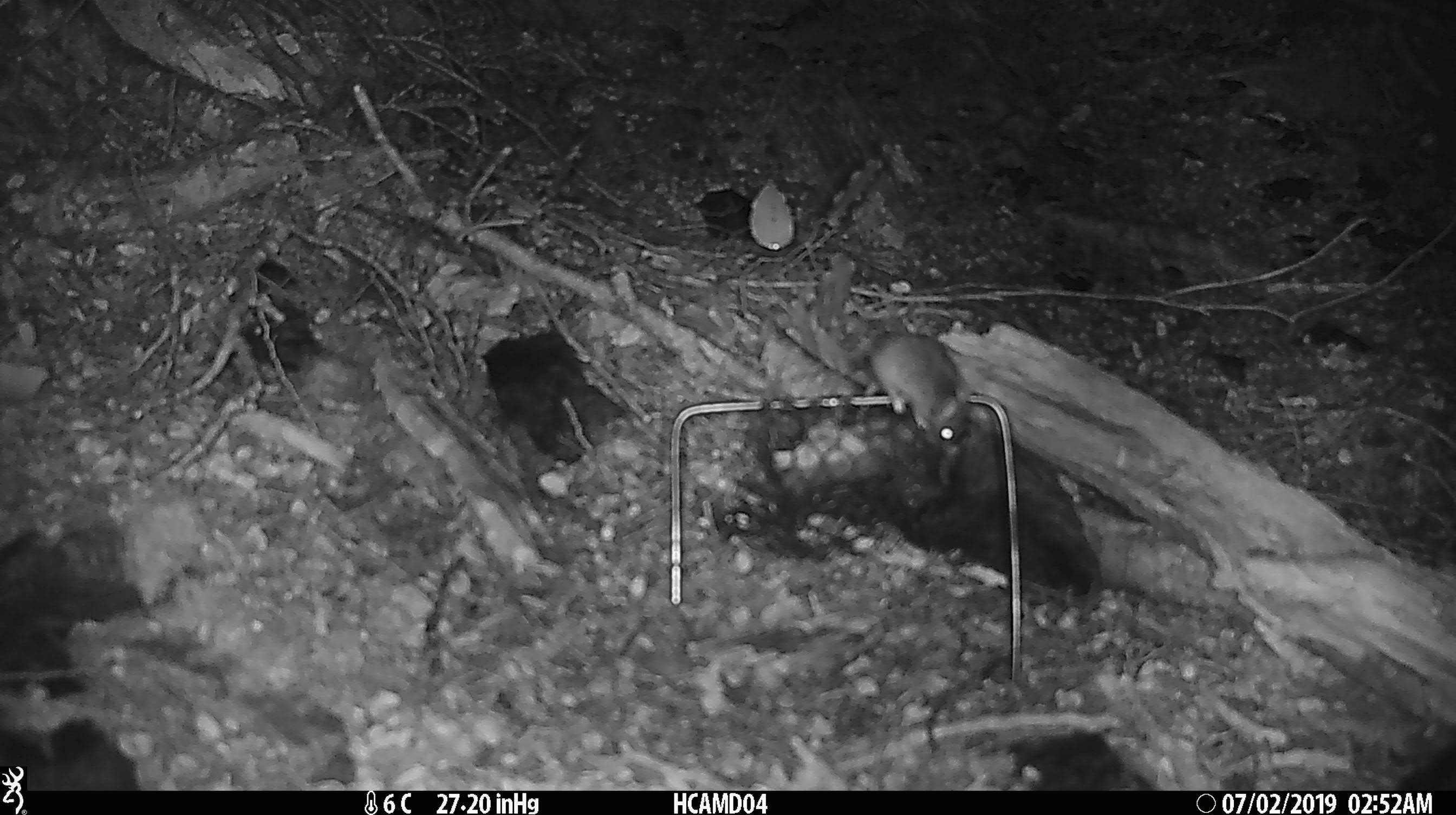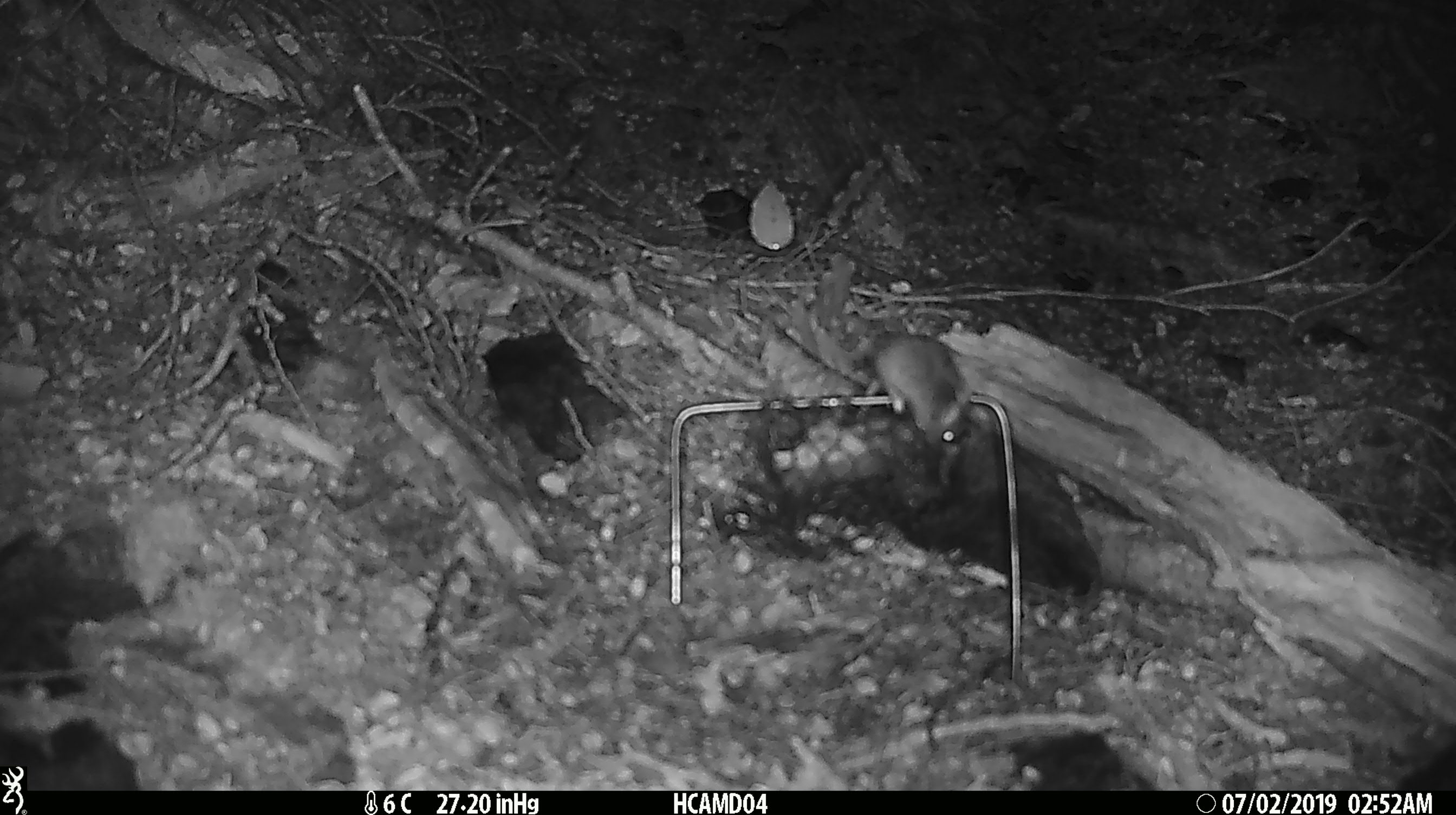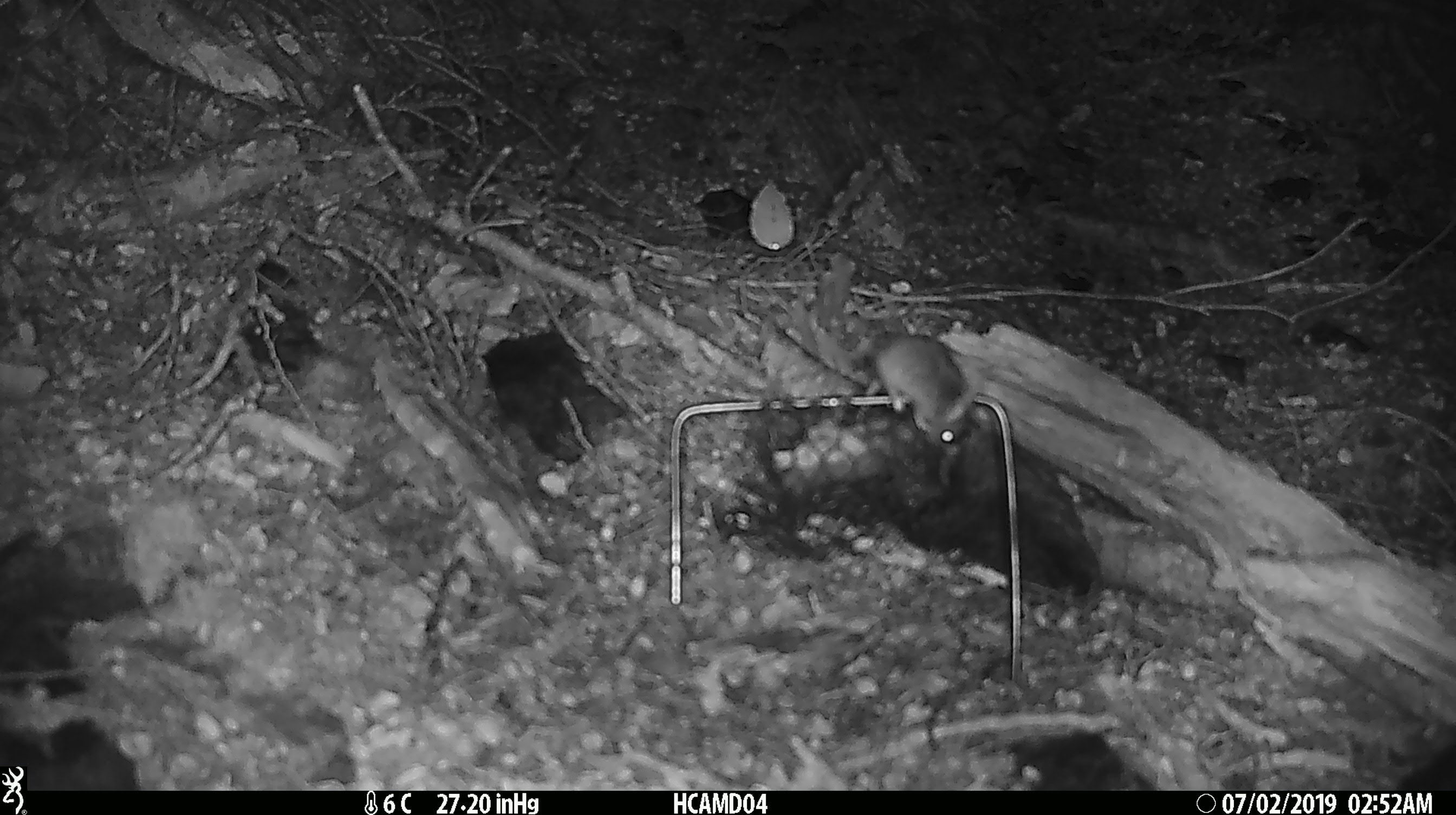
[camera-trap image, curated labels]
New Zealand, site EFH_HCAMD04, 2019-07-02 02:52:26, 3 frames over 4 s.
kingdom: Animalia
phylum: Chordata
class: Mammalia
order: Rodentia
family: Muridae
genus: Mus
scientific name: Mus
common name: mouse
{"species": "mouse (Mus)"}